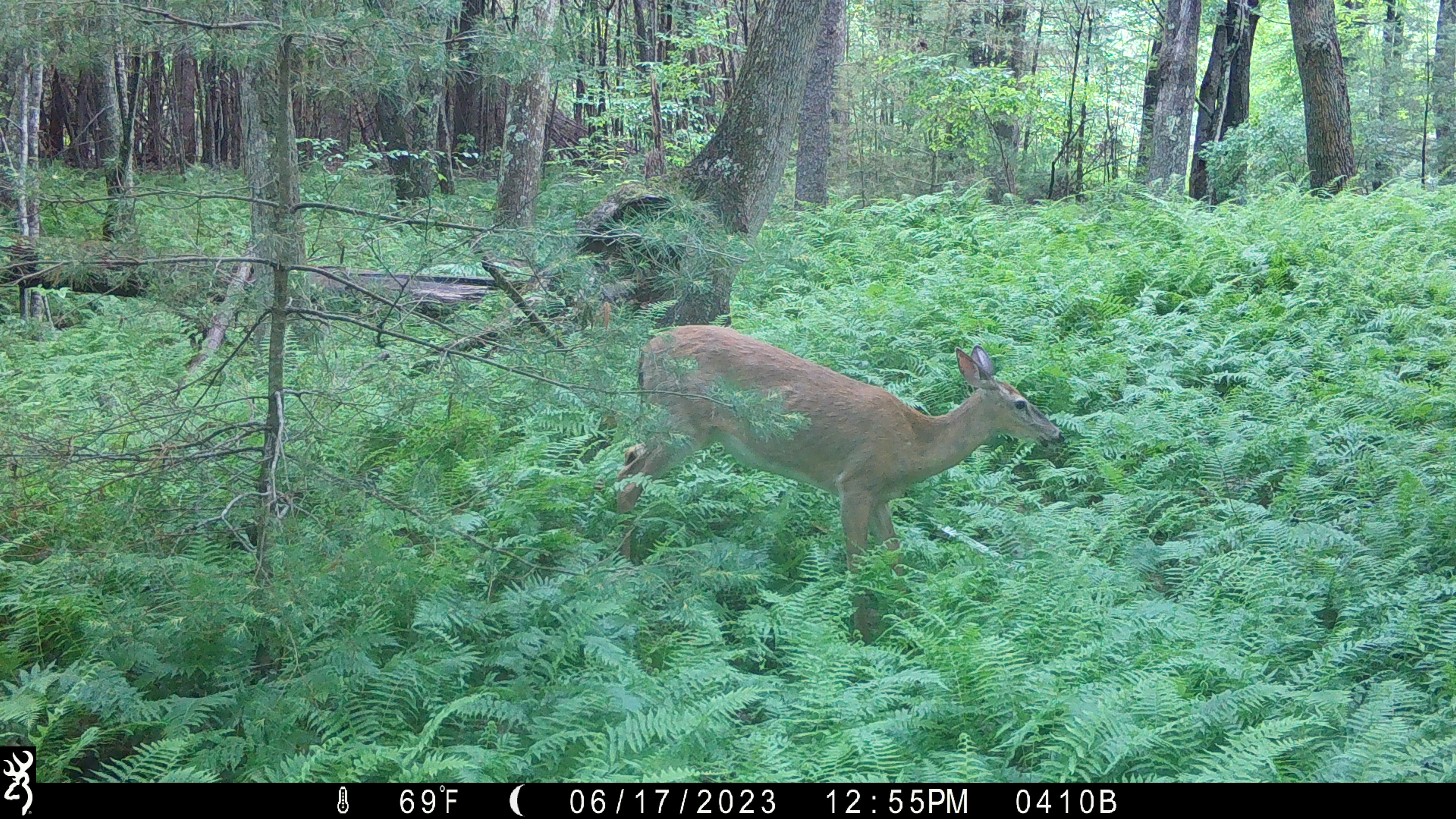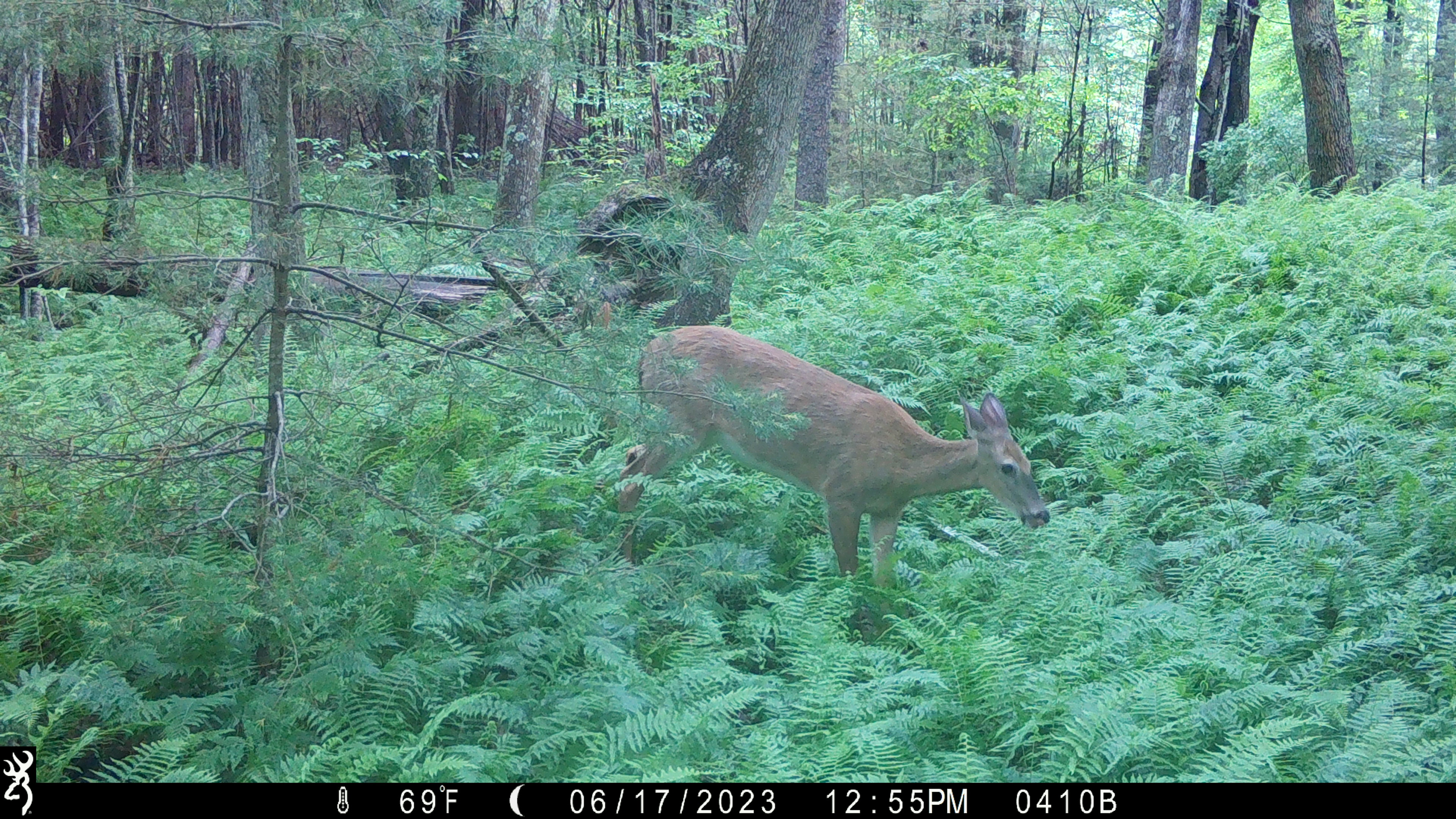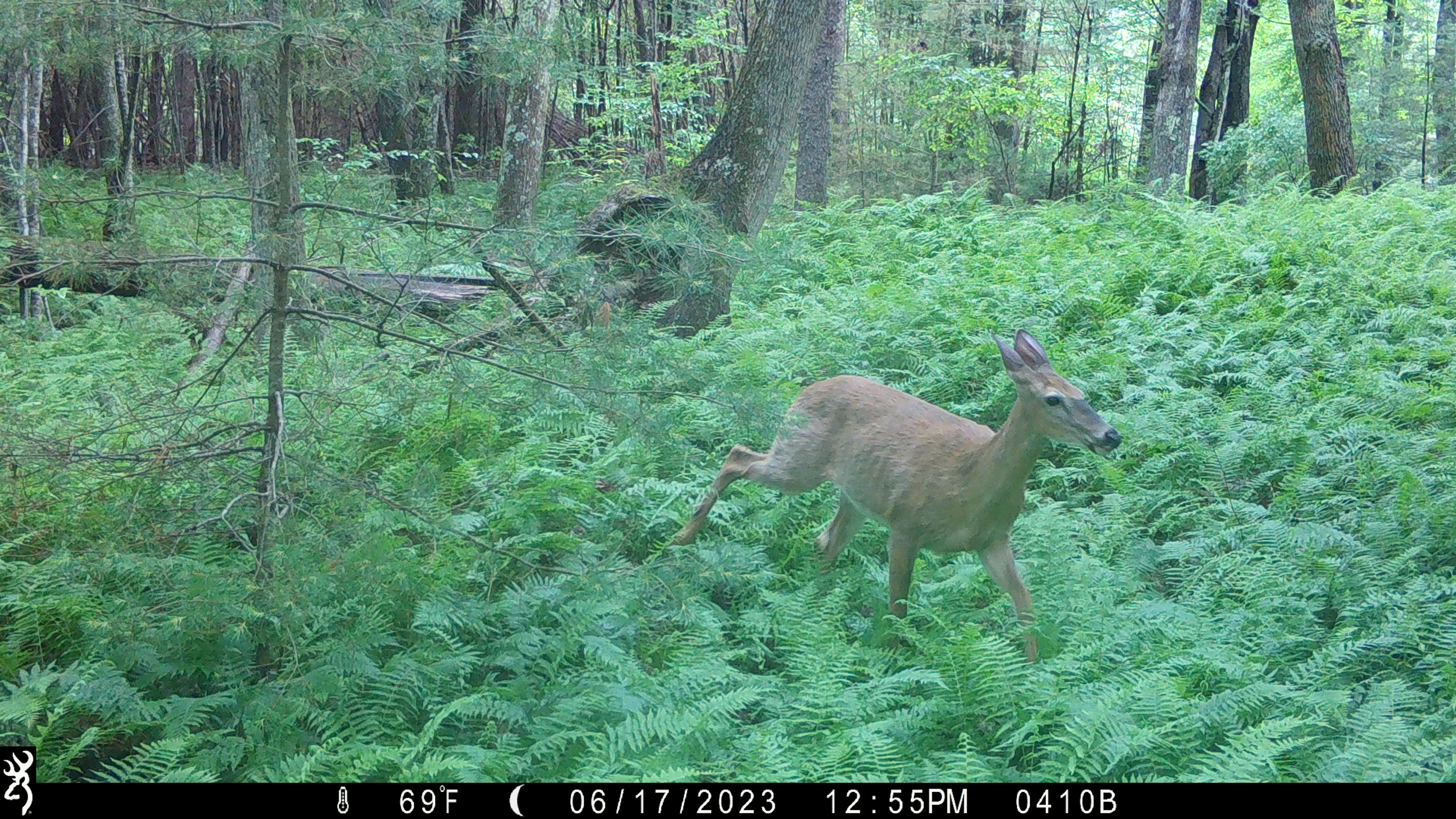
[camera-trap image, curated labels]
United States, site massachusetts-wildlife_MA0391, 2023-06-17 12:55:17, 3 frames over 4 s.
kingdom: Animalia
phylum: Chordata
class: Mammalia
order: Artiodactyla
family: Cervidae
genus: Odocoileus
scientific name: Odocoileus virginianus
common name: white-tailed deer